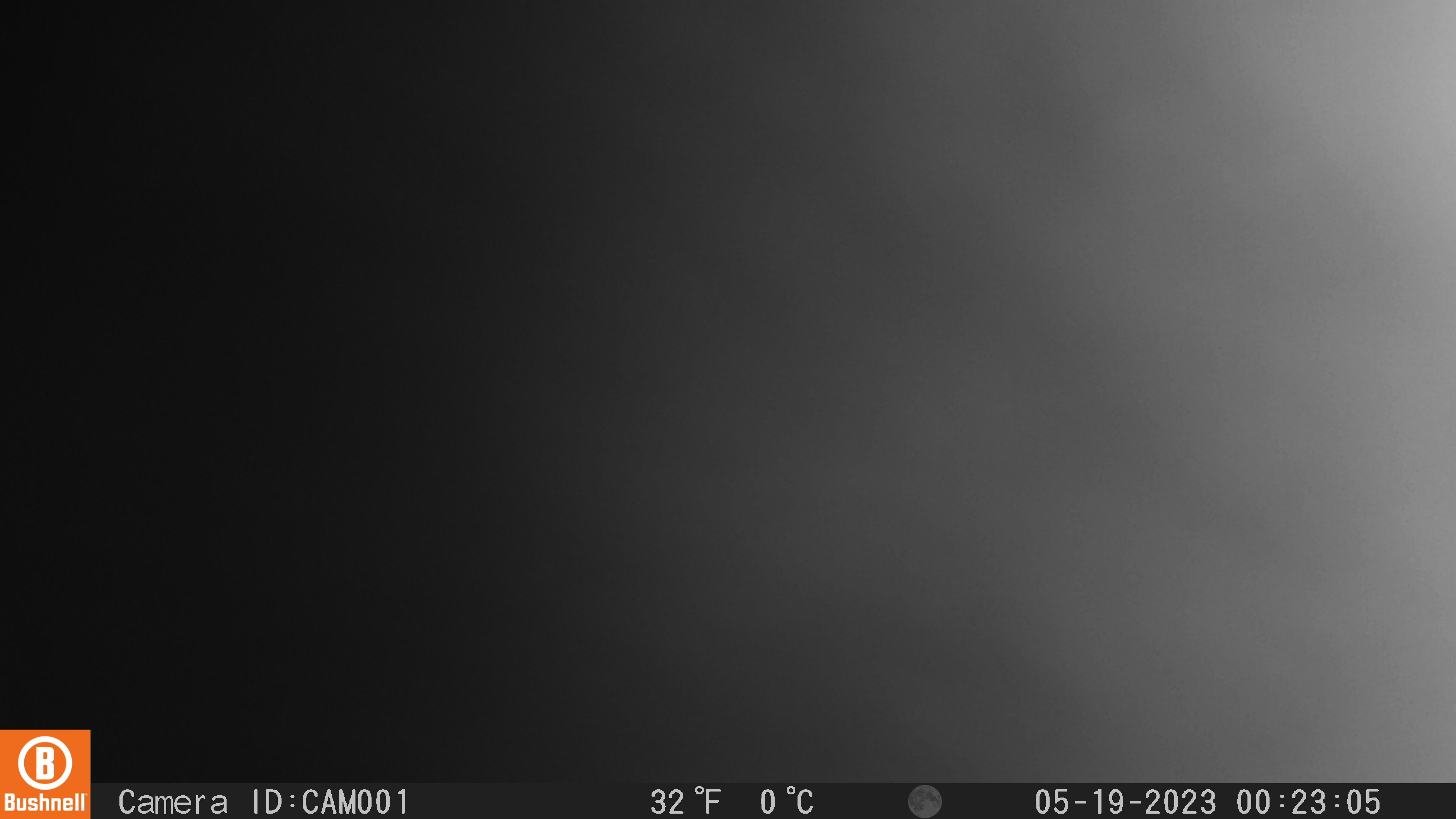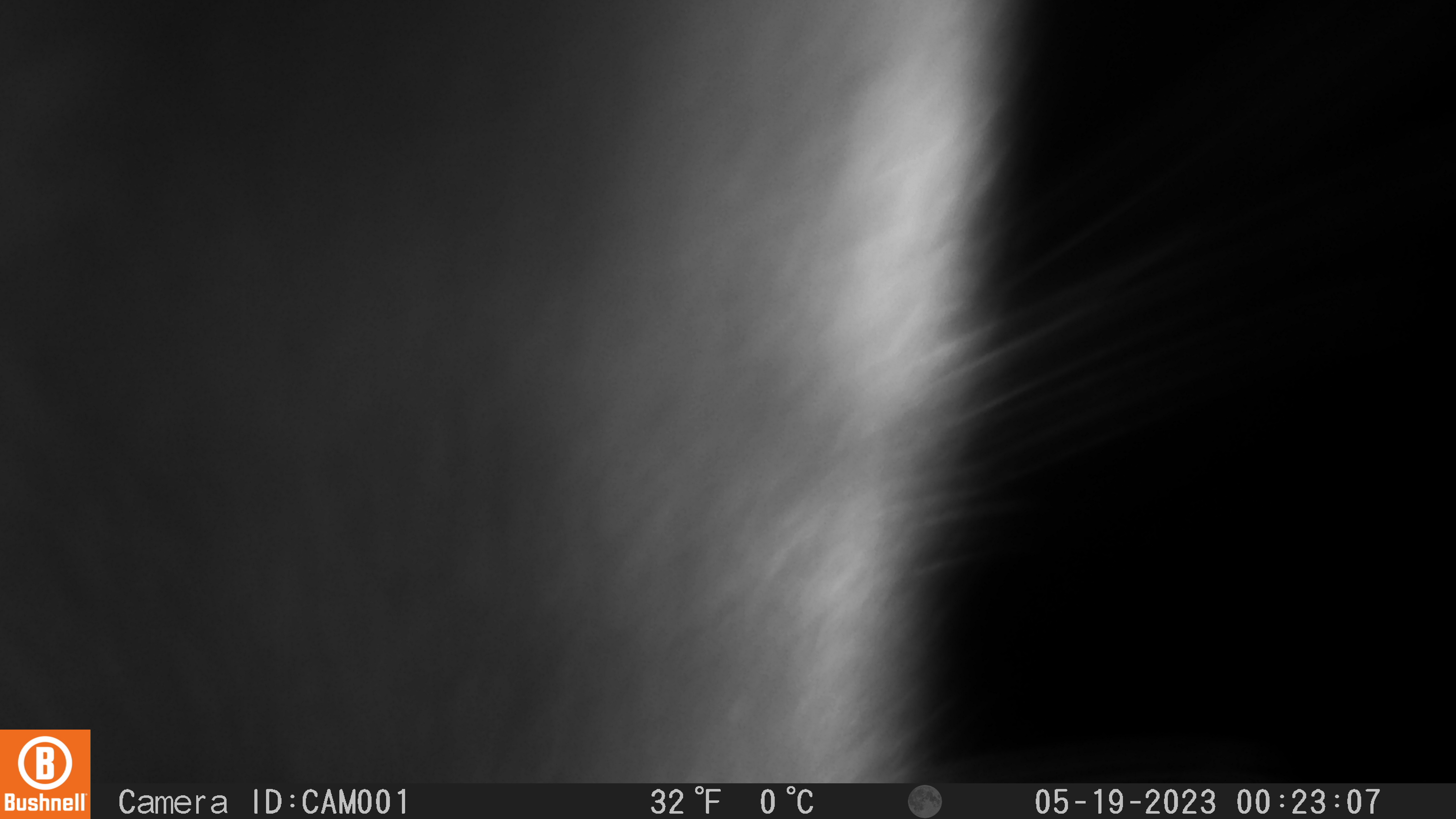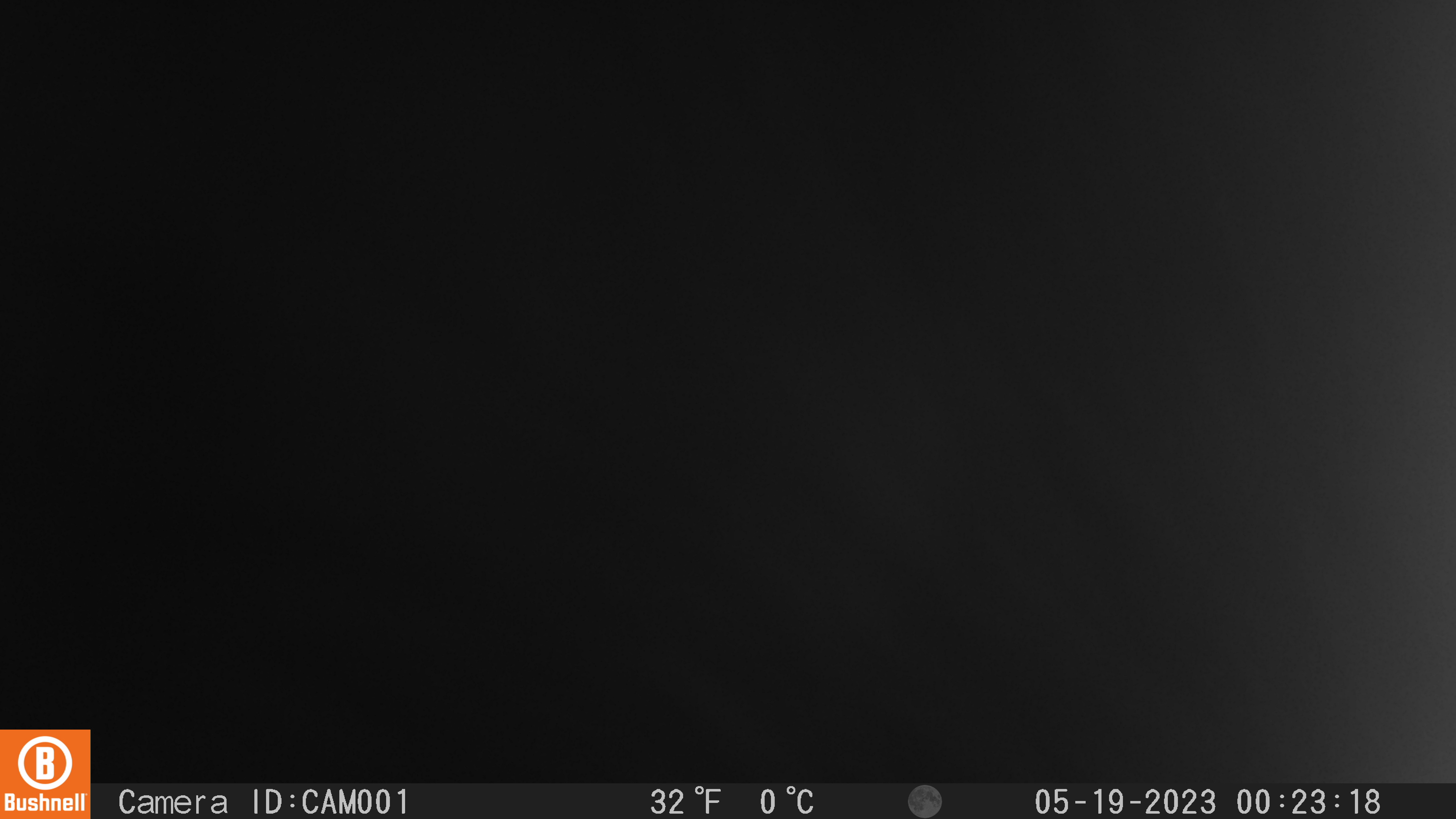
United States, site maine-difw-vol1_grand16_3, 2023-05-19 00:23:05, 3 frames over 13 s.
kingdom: Animalia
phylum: Chordata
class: Mammalia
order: Carnivora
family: Ursidae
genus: Ursus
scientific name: Ursus americanus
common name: black bear